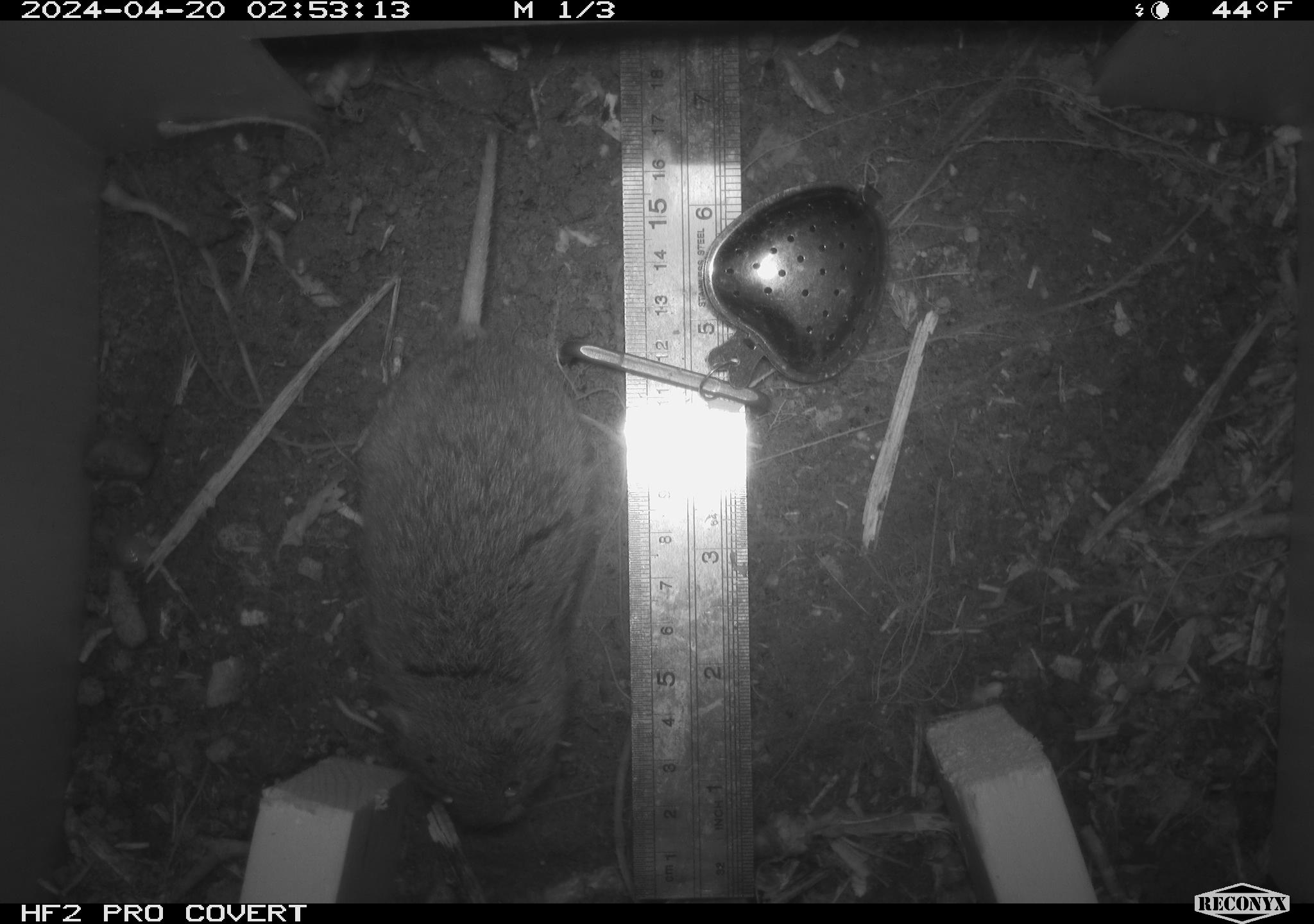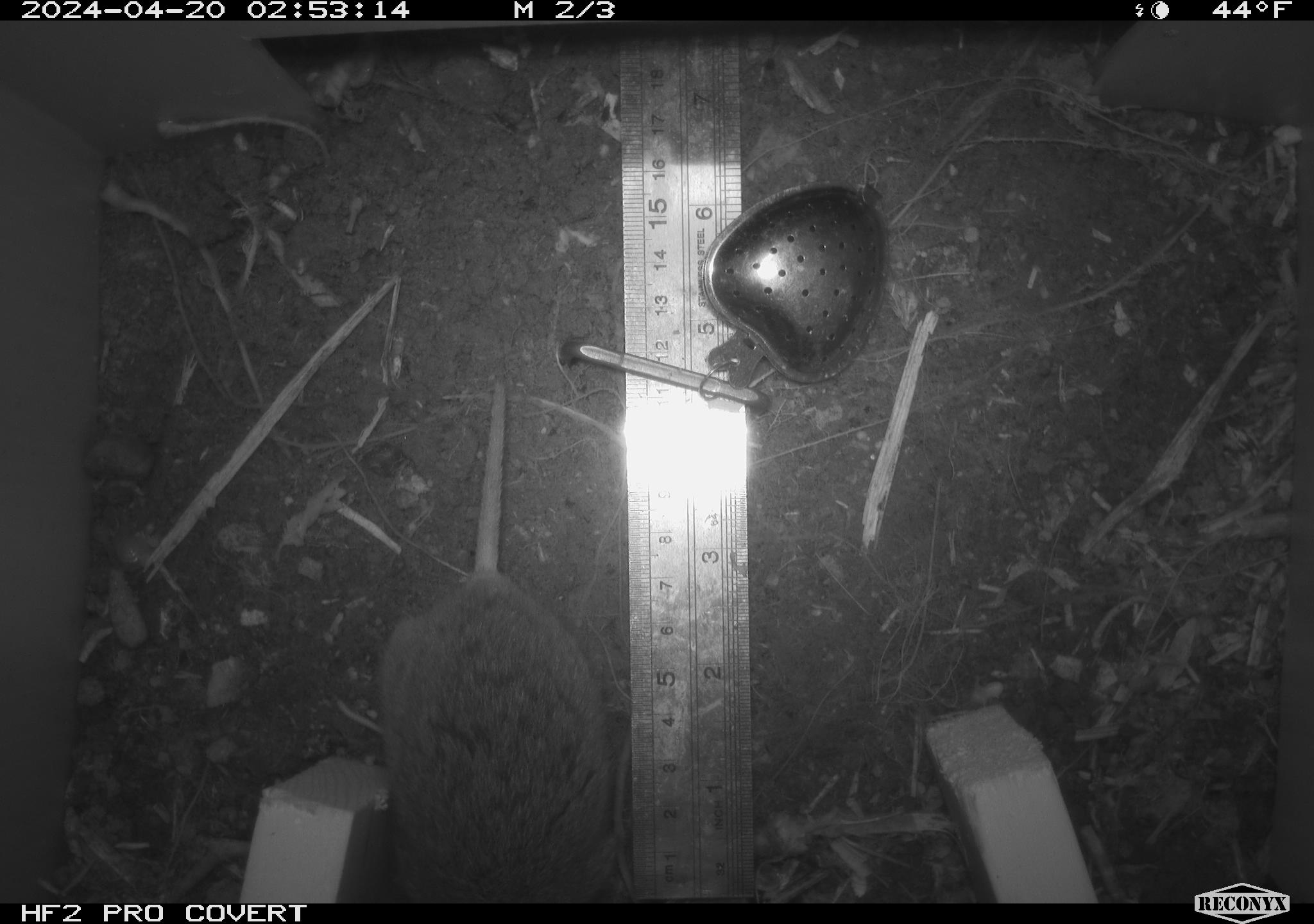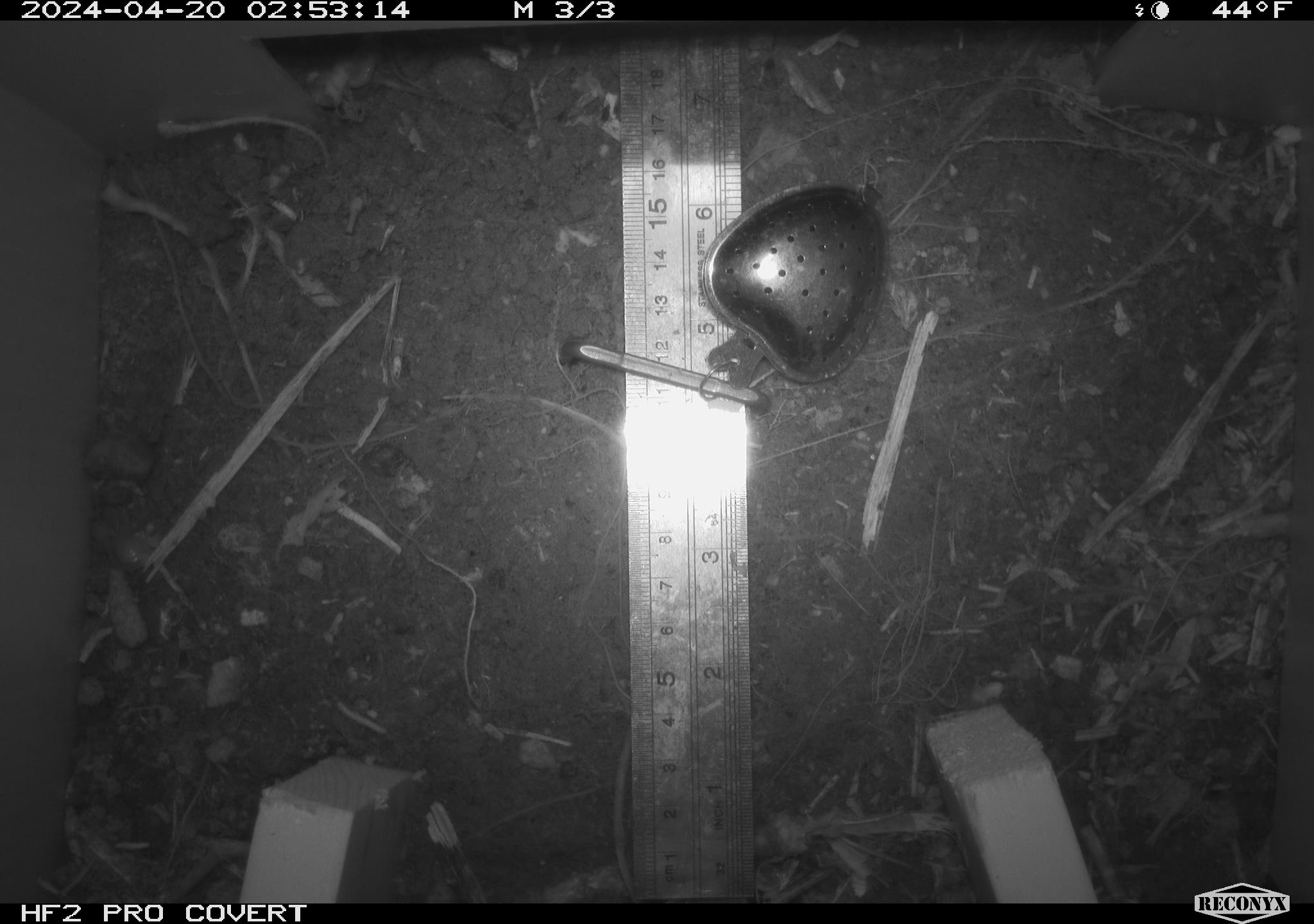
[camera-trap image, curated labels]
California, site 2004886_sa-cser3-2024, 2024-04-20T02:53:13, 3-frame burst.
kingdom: Animalia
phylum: Chordata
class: Mammalia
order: Rodentia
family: Cricetidae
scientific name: Cricetidae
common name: hamsters, voles, lemmings, and allies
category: cricetidae family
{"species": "cricetidae family (hamsters, voles, lemmings, and allies) (Cricetidae)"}